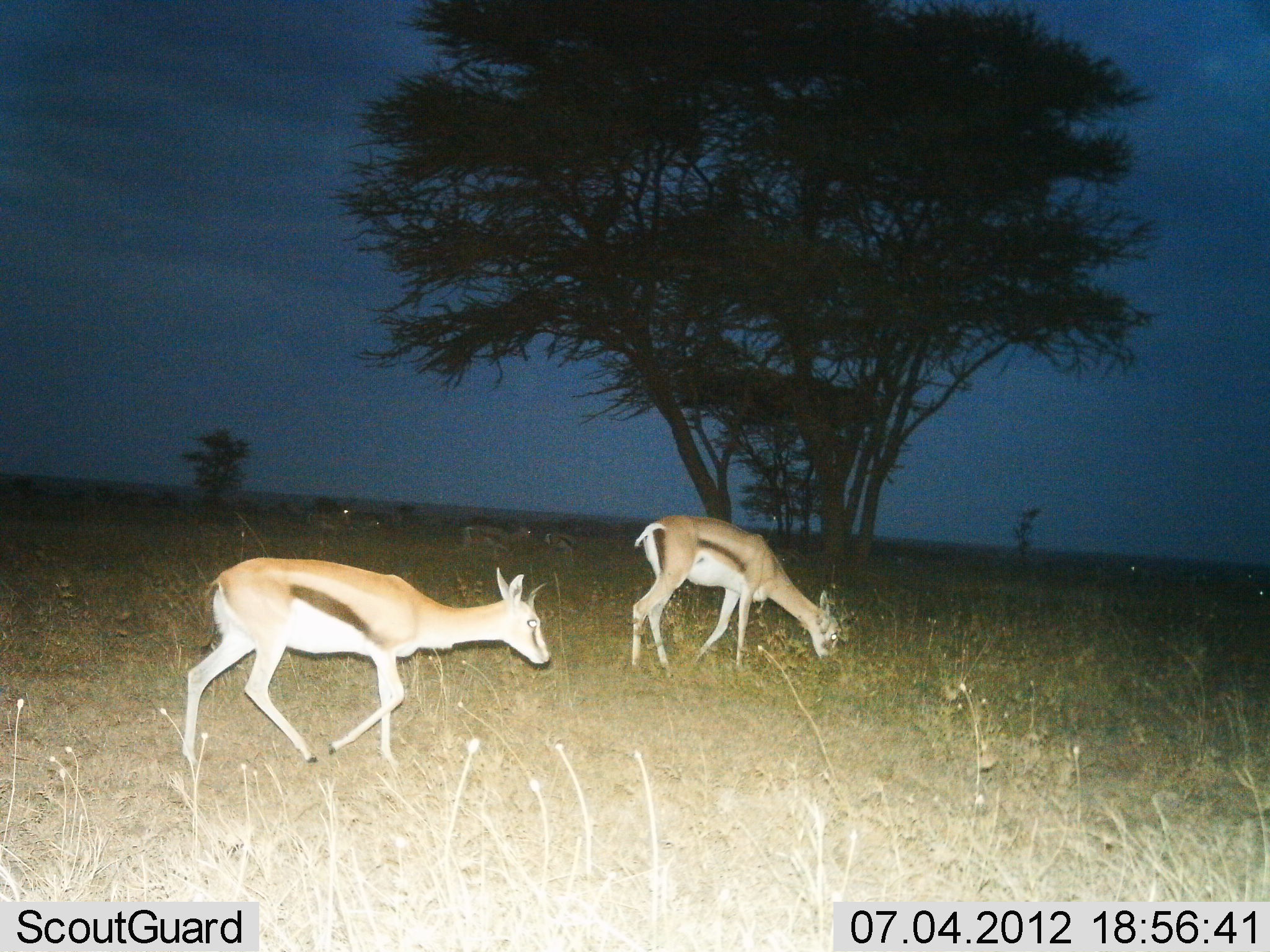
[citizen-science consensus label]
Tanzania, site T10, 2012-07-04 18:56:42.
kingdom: Animalia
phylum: Chordata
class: Mammalia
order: Artiodactyla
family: Bovidae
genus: Eudorcas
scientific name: Eudorcas thomsonii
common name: thomson's gazelle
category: gazellethomsons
Gazellethomsons (thomson's gazelle) (Eudorcas thomsonii), count 2. Behavior (volunteer vote fractions): standing 0%, resting 0%, moving 90%, interacting 0%. Young present (vote fraction): 0%. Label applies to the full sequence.